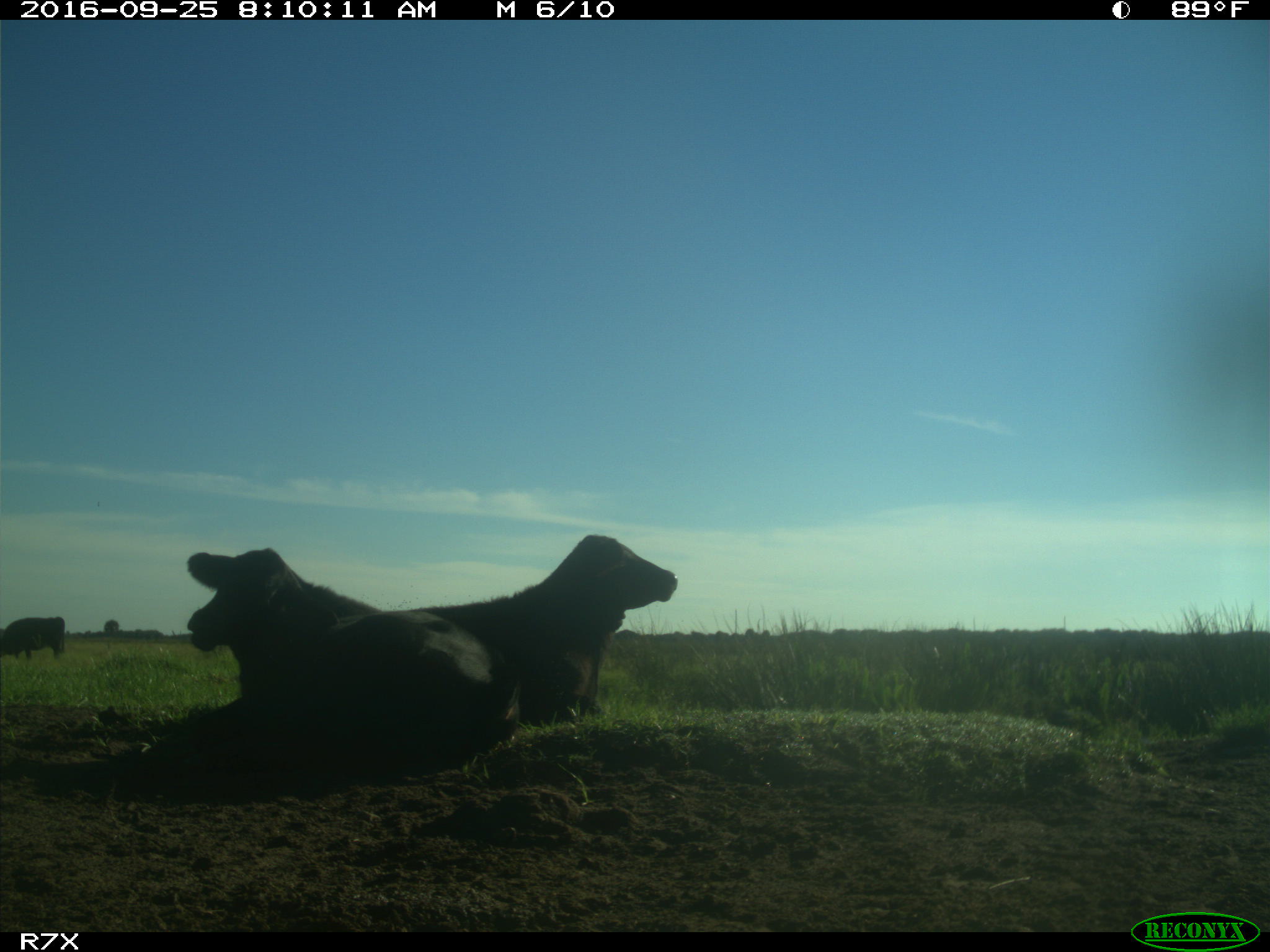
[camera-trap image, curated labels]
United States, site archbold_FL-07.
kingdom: Animalia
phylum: Chordata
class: Mammalia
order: Artiodactyla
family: Bovidae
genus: Bos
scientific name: Bos taurus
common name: domestic cow